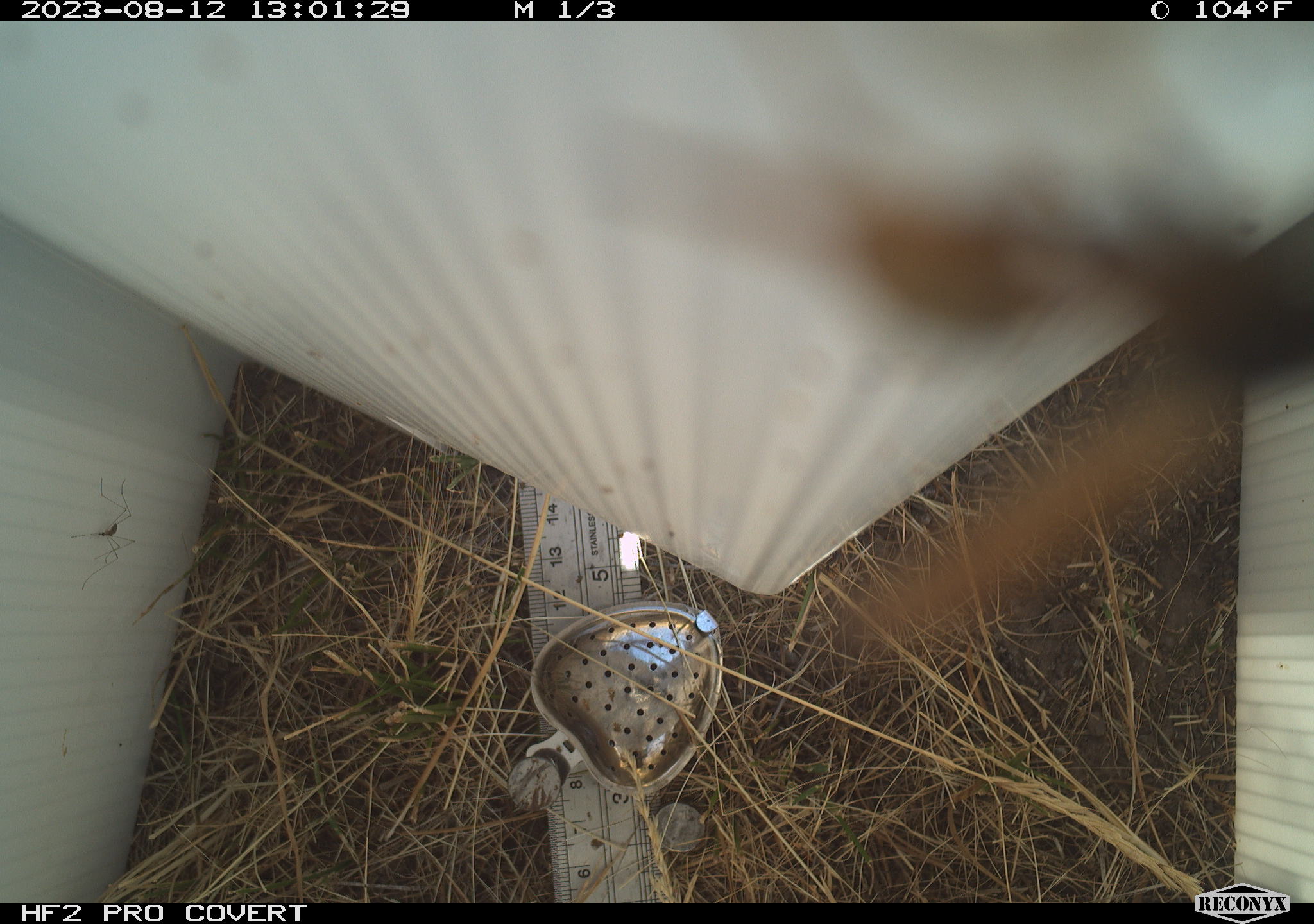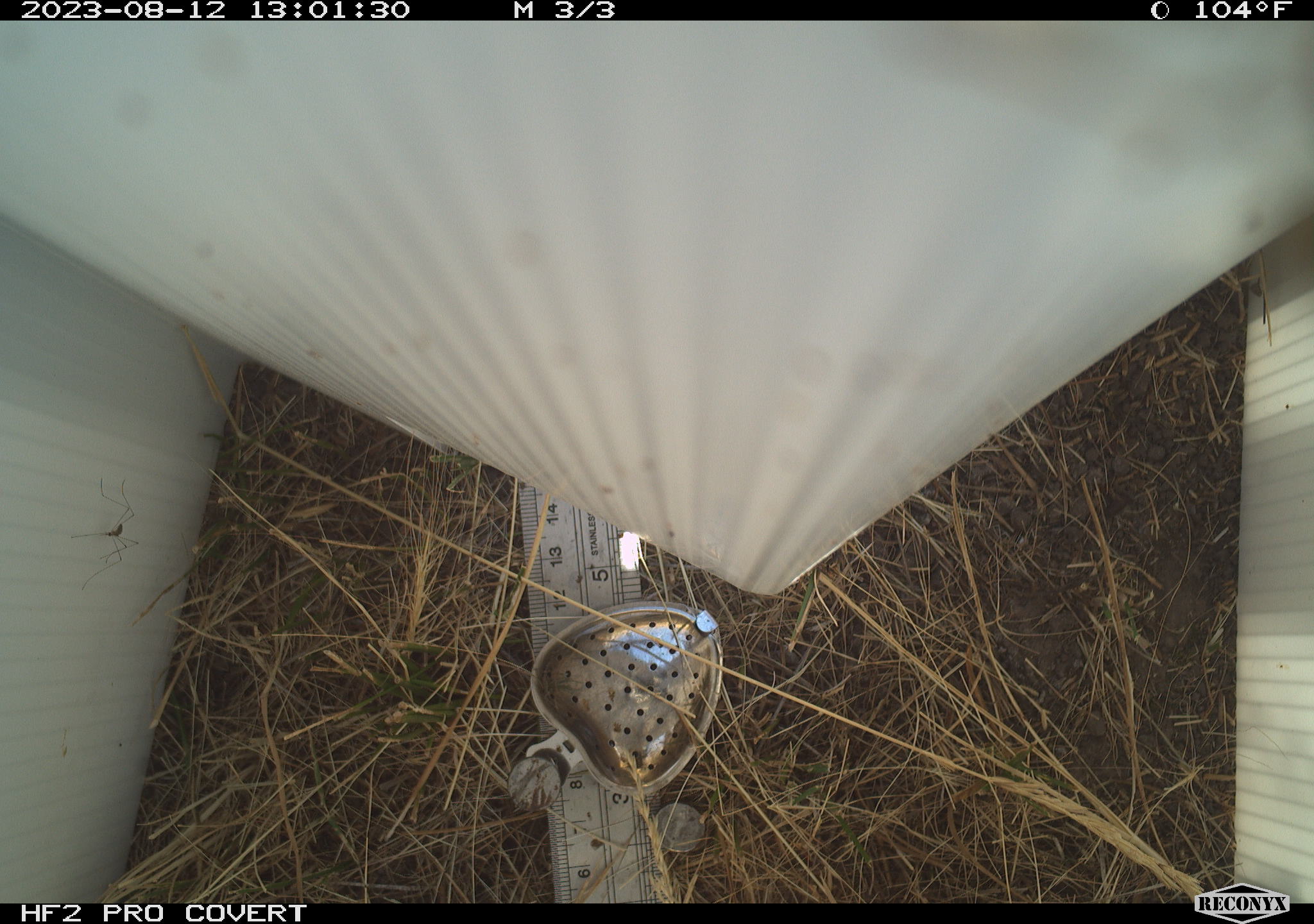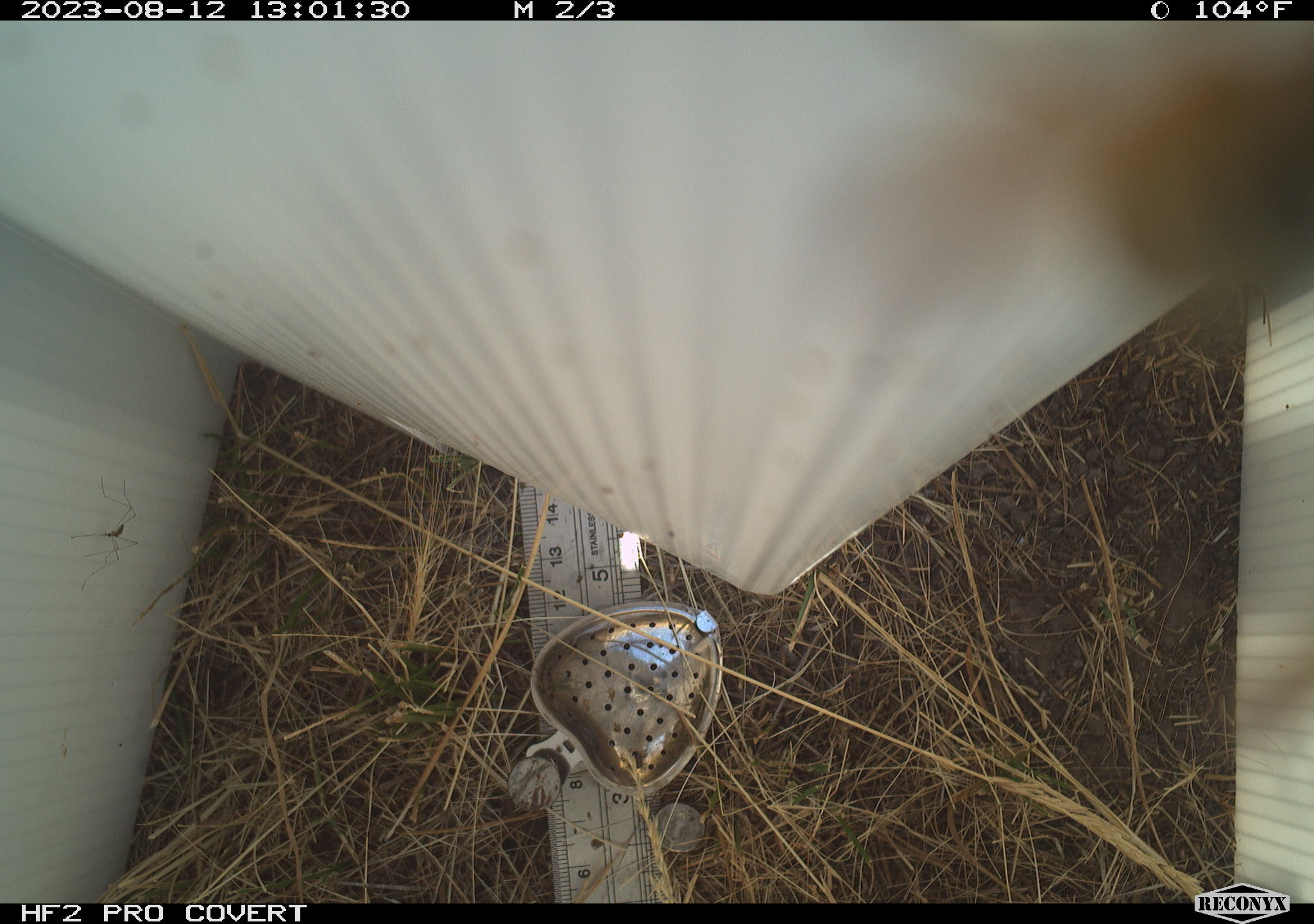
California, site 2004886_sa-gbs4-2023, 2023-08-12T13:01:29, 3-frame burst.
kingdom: Animalia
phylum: Arthropoda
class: Insecta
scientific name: Insecta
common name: insect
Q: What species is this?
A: Insect (Insecta).